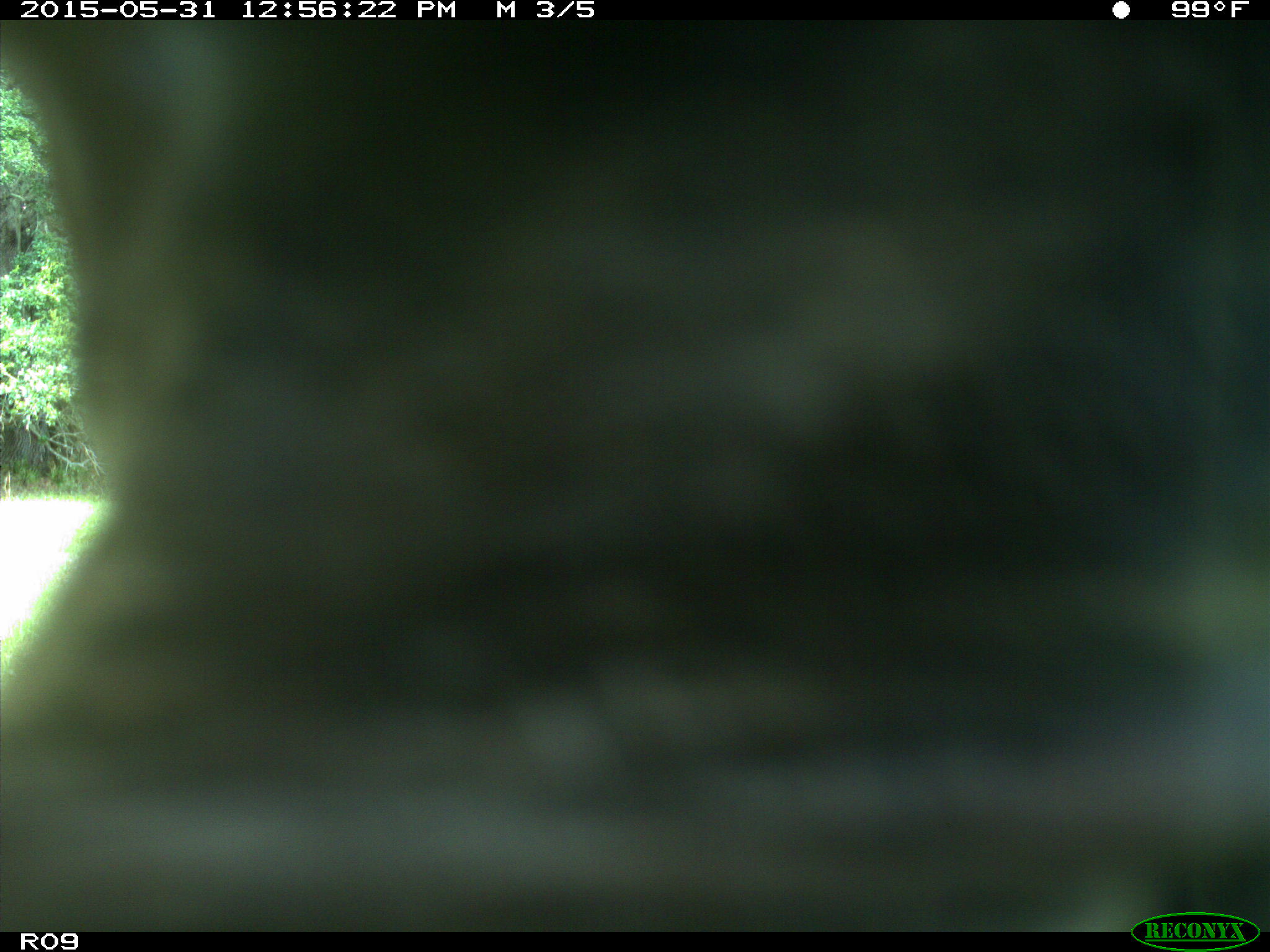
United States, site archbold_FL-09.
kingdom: Animalia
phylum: Chordata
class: Mammalia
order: Artiodactyla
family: Bovidae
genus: Bos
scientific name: Bos taurus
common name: domestic cow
Bos taurus (domestic cow).